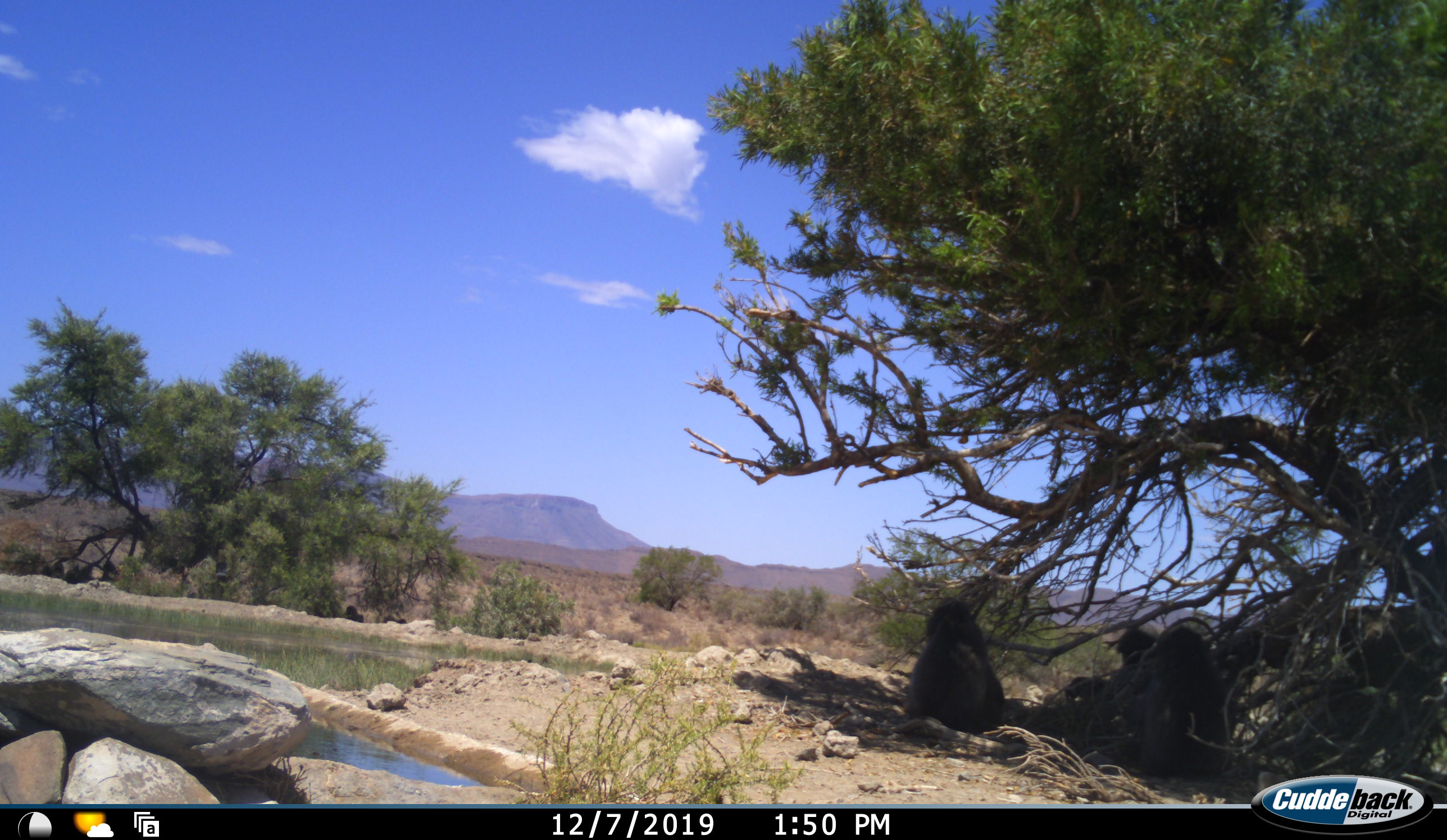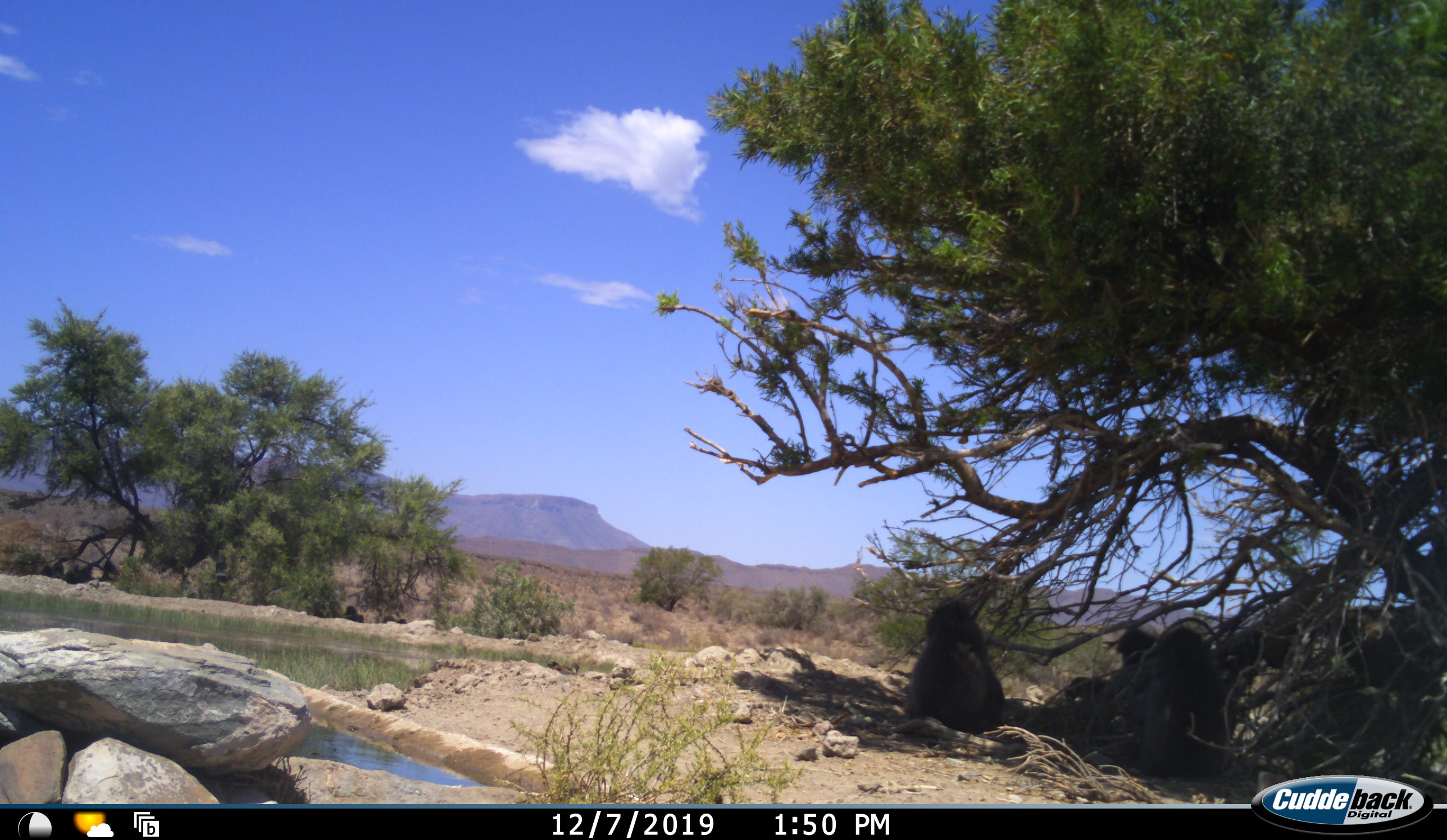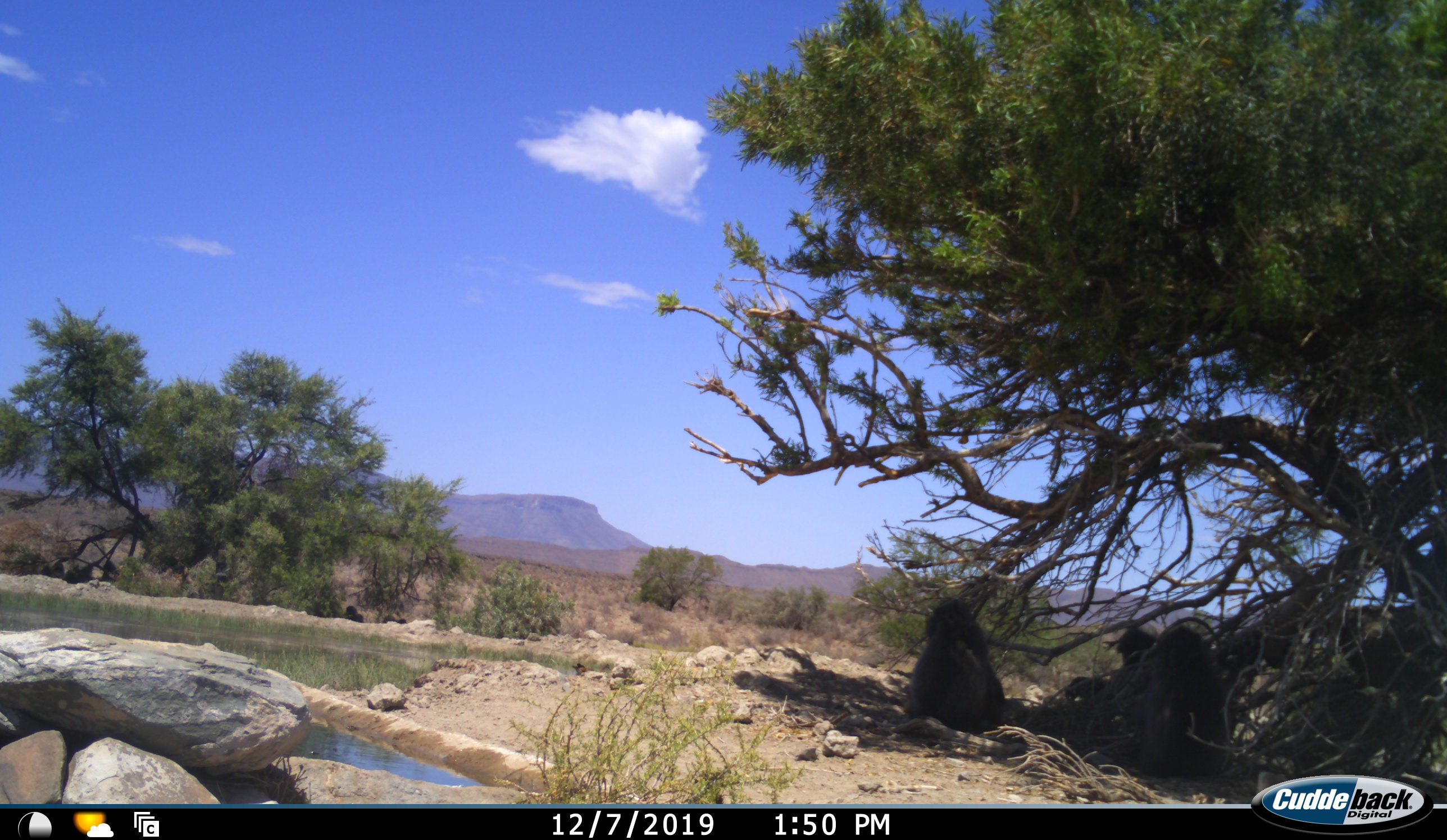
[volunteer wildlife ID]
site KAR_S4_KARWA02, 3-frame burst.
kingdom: Animalia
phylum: Chordata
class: Mammalia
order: Primates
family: Cercopithecidae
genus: Papio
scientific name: Papio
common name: baboon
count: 3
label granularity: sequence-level